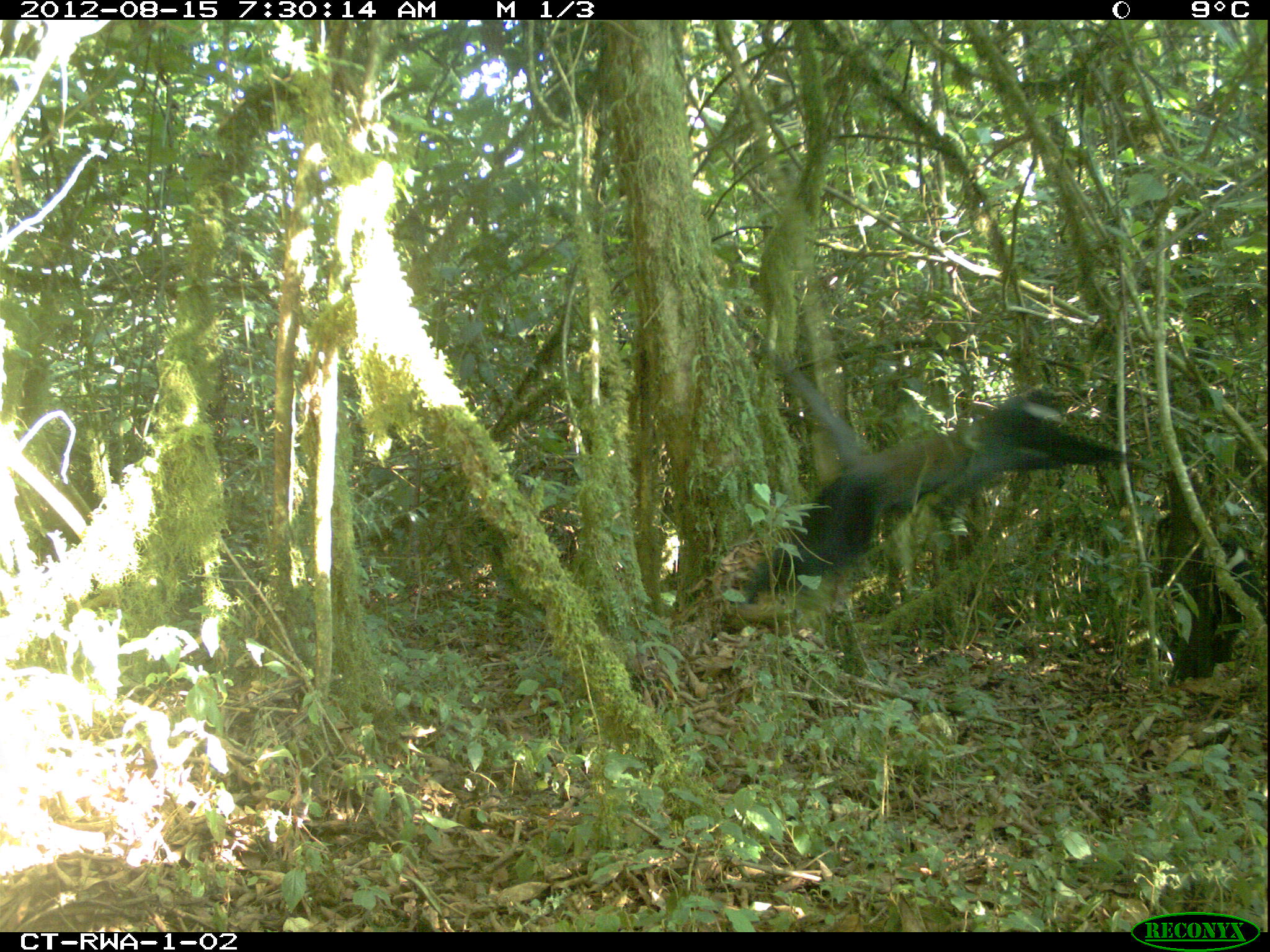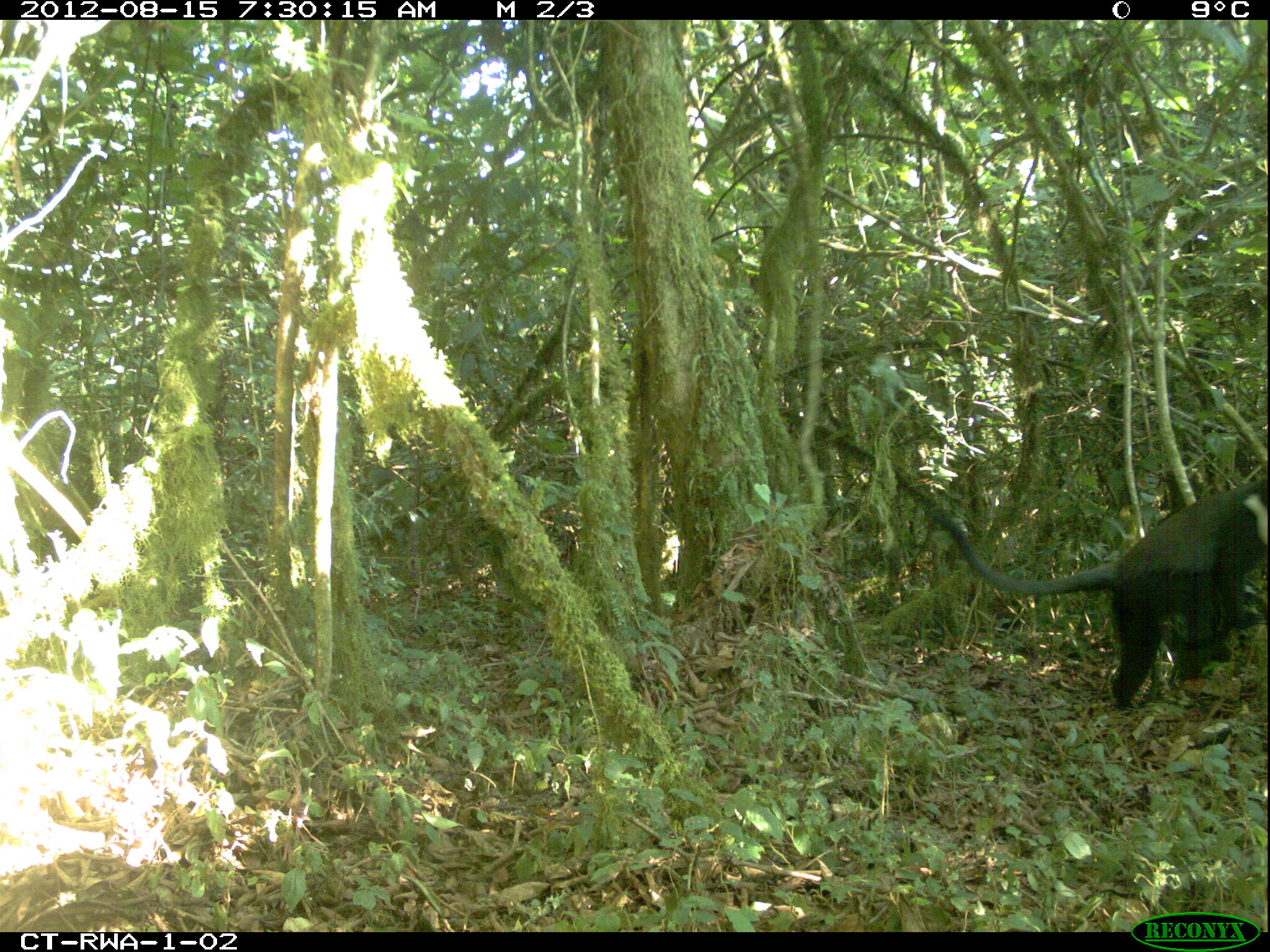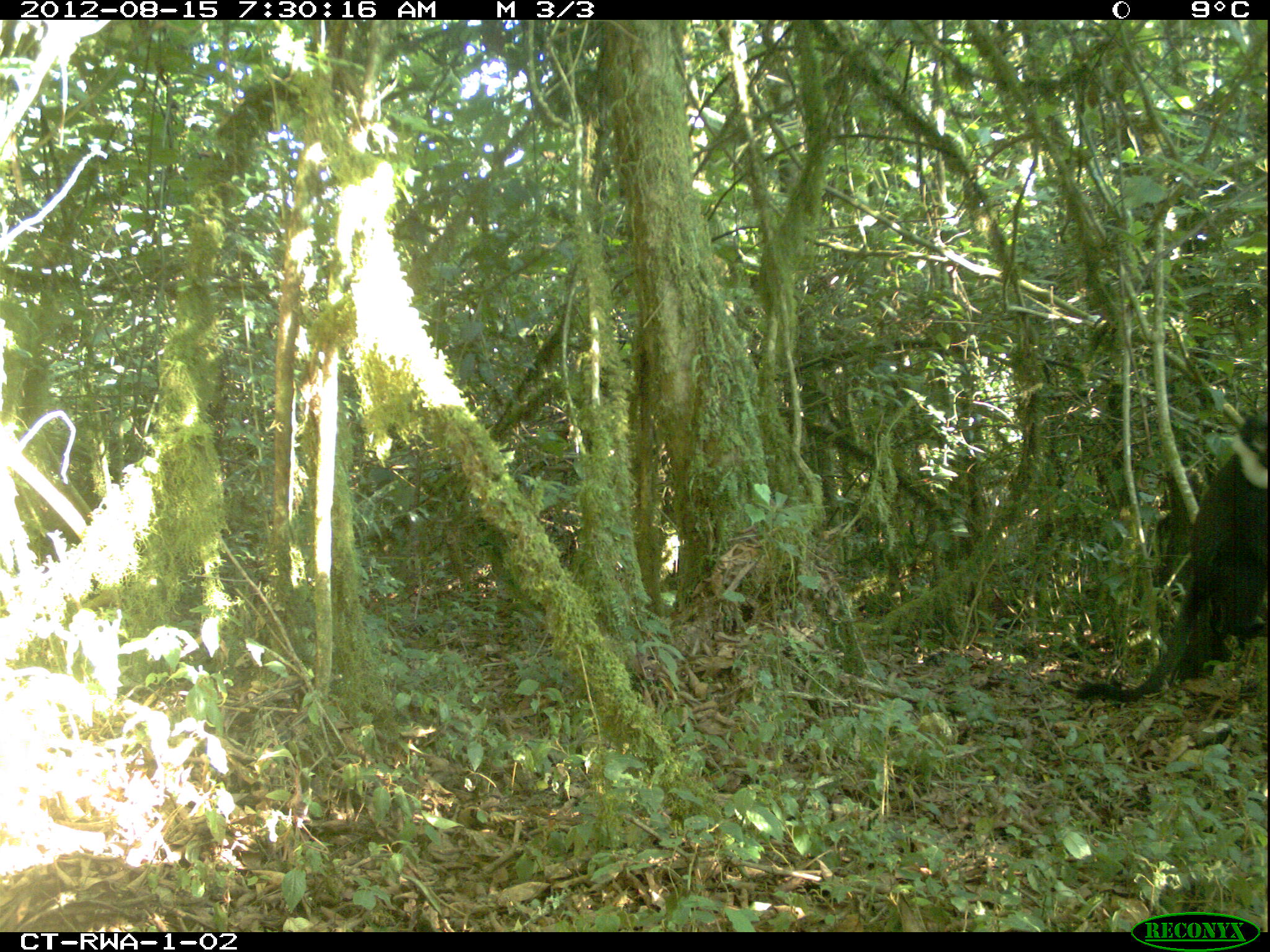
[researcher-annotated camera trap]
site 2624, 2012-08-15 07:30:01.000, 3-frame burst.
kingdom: Animalia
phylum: Chordata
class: Mammalia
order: Primates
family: Cercopithecidae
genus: Allochrocebus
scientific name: Allochrocebus lhoesti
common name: l'hoest's monkey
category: cercopithecus lhoesti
Cercopithecus lhoesti (l'hoest's monkey) (Allochrocebus lhoesti), count 4.